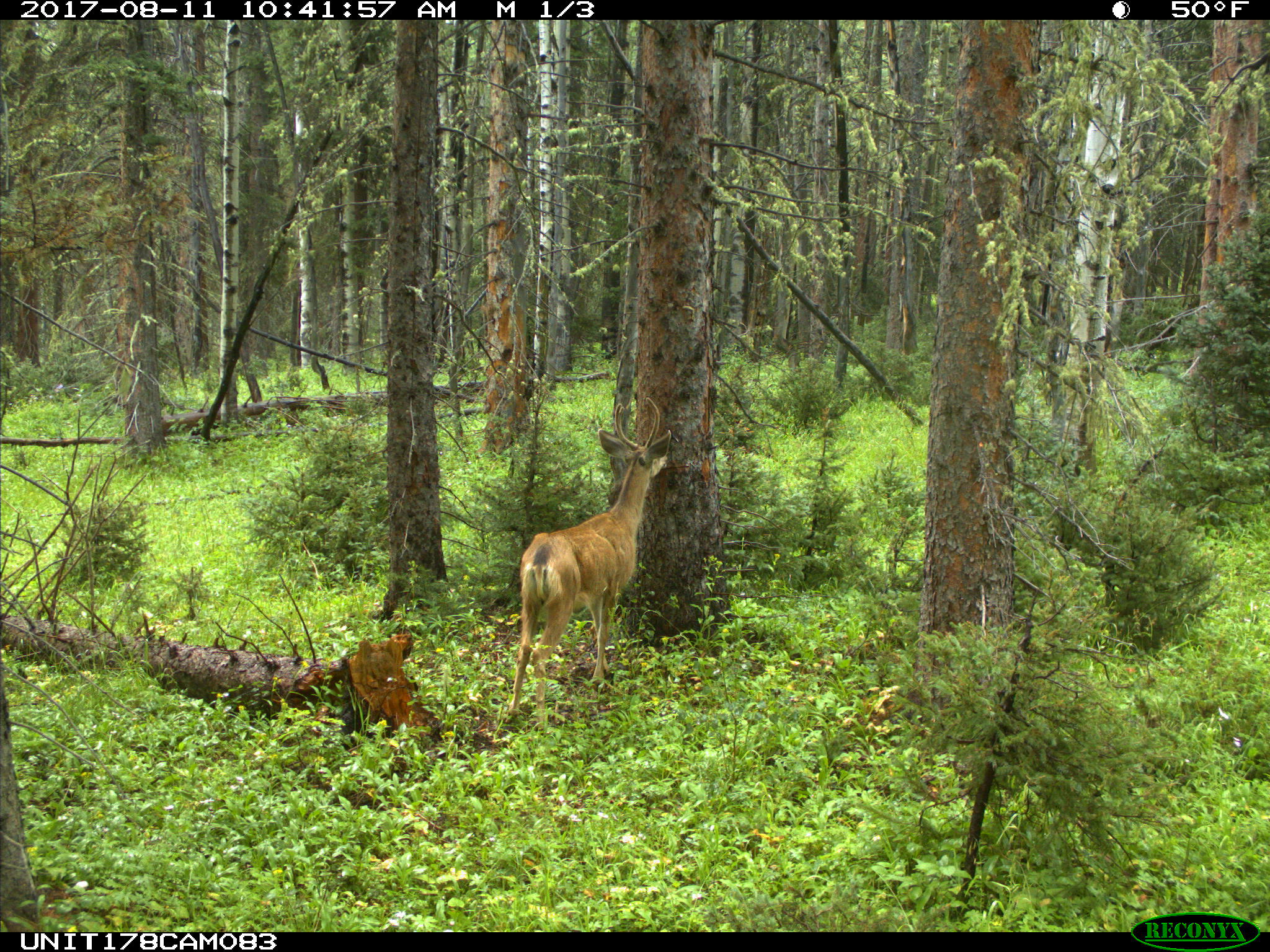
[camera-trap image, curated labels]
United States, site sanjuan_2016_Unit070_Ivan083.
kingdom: Animalia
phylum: Chordata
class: Mammalia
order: Artiodactyla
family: Cervidae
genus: Odocoileus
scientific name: Odocoileus hemionus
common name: mule deer